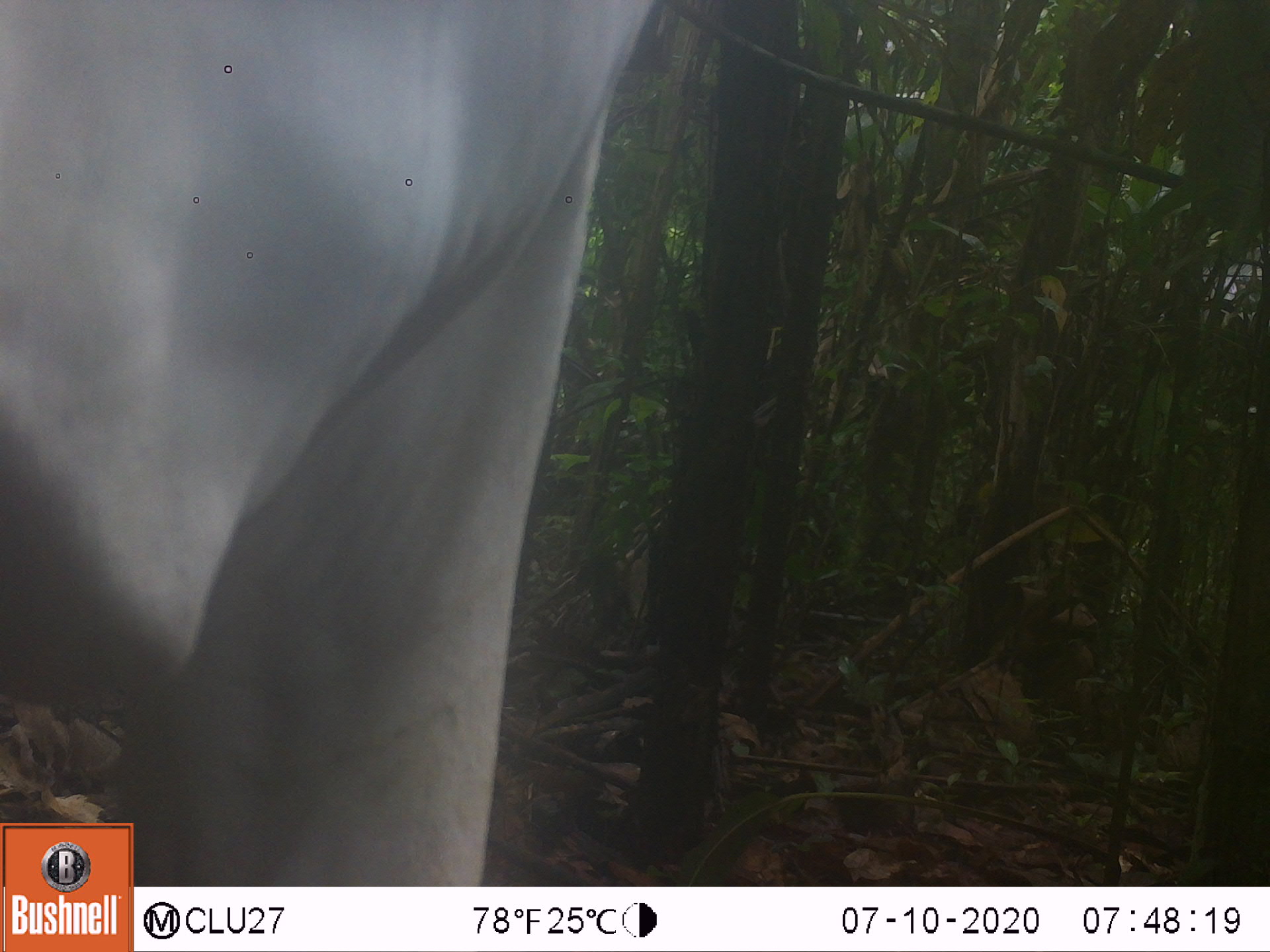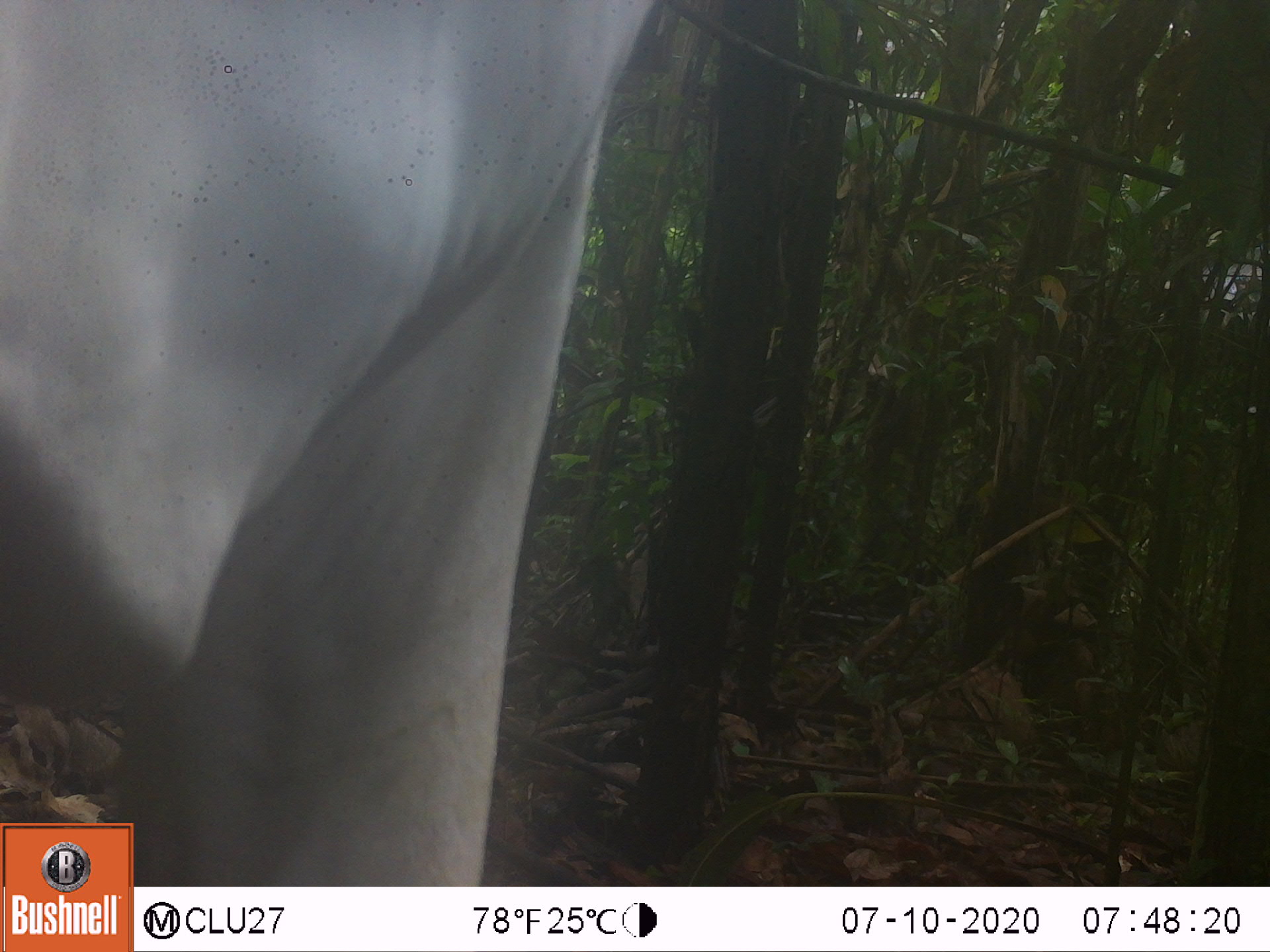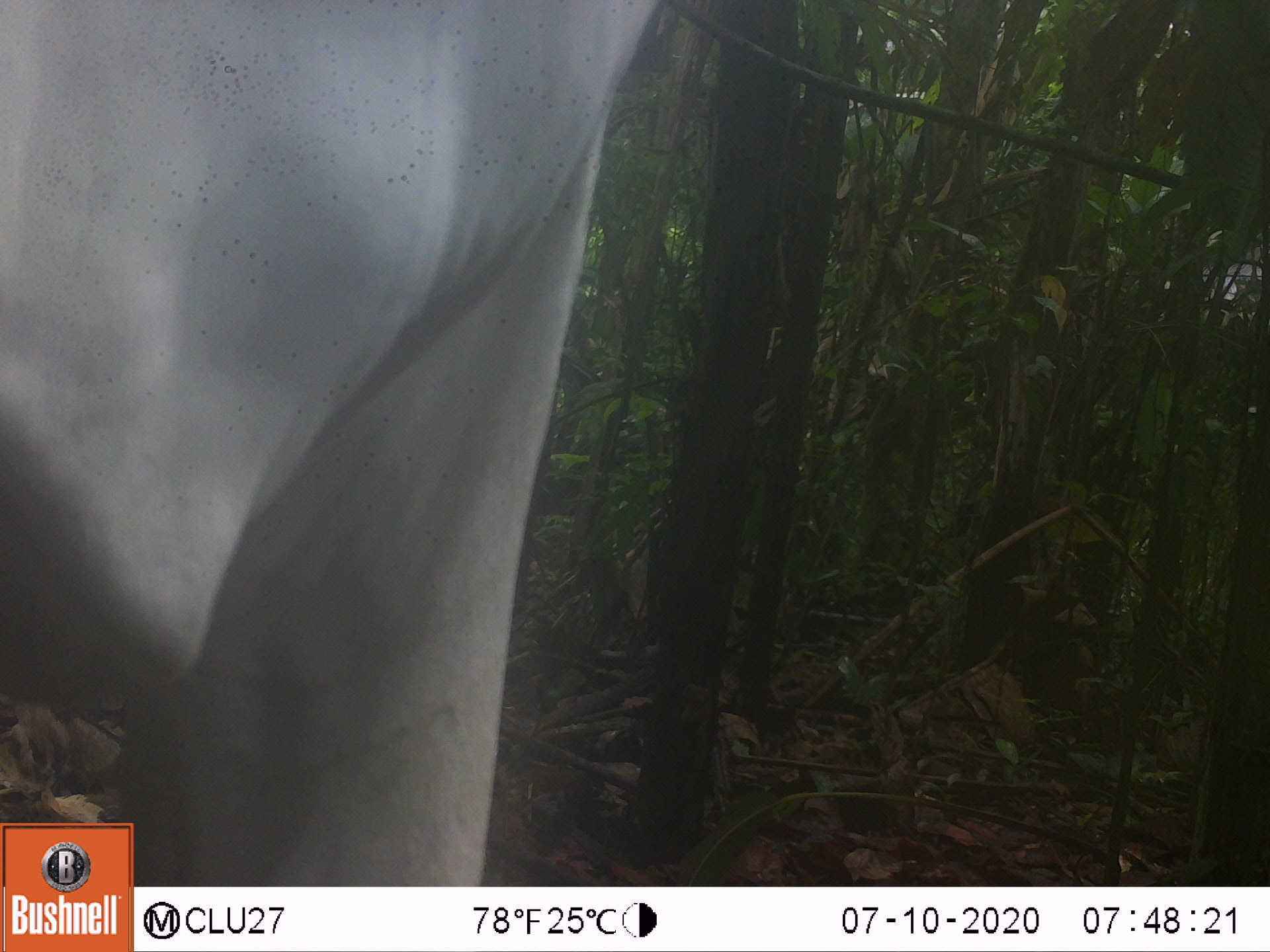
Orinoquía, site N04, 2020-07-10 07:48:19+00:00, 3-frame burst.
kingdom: Animalia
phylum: Chordata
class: Mammalia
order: Artiodactyla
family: Bovidae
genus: Bos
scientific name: Bos taurus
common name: cow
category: cattle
Cattle (cow) (Bos taurus).